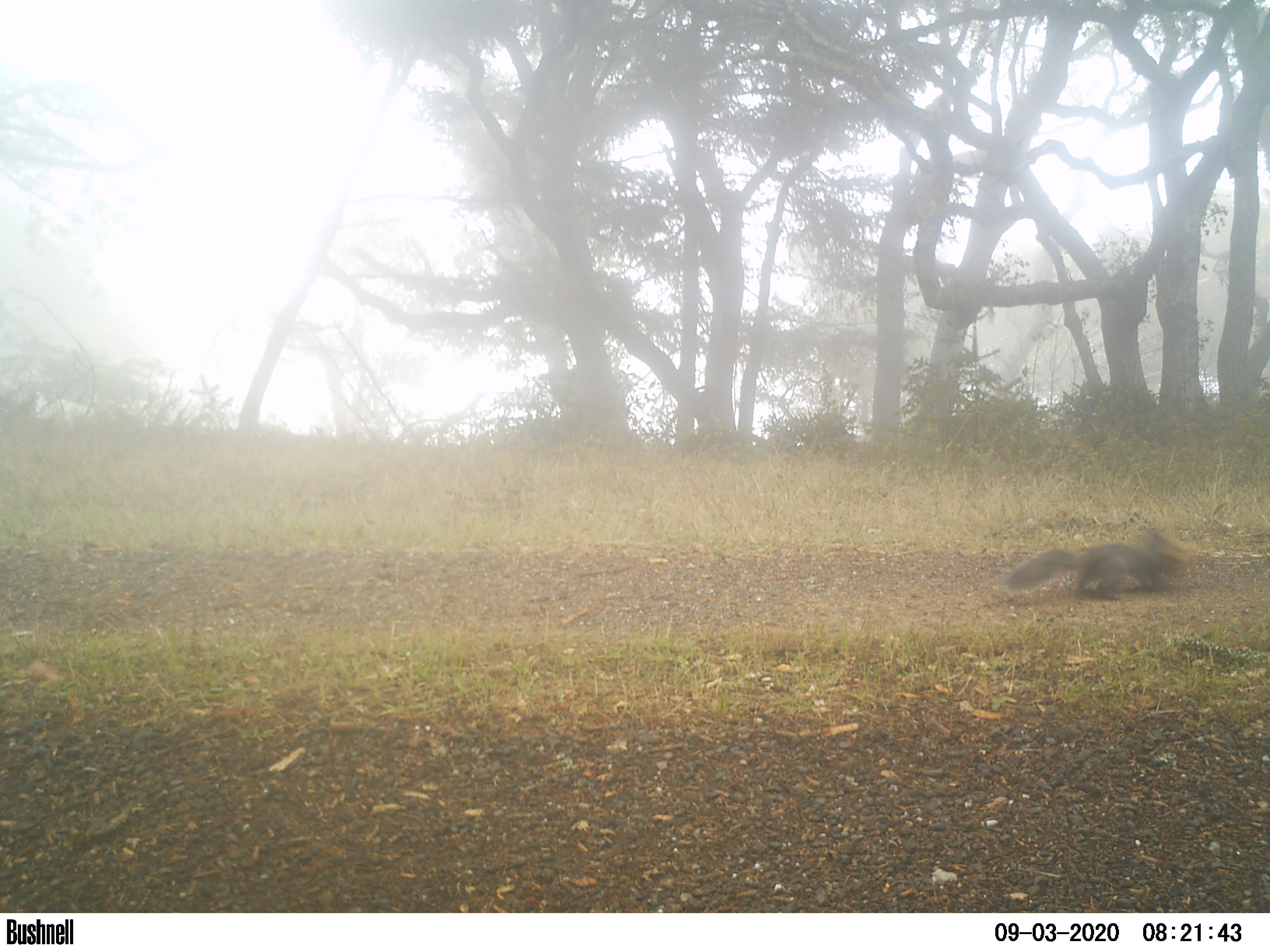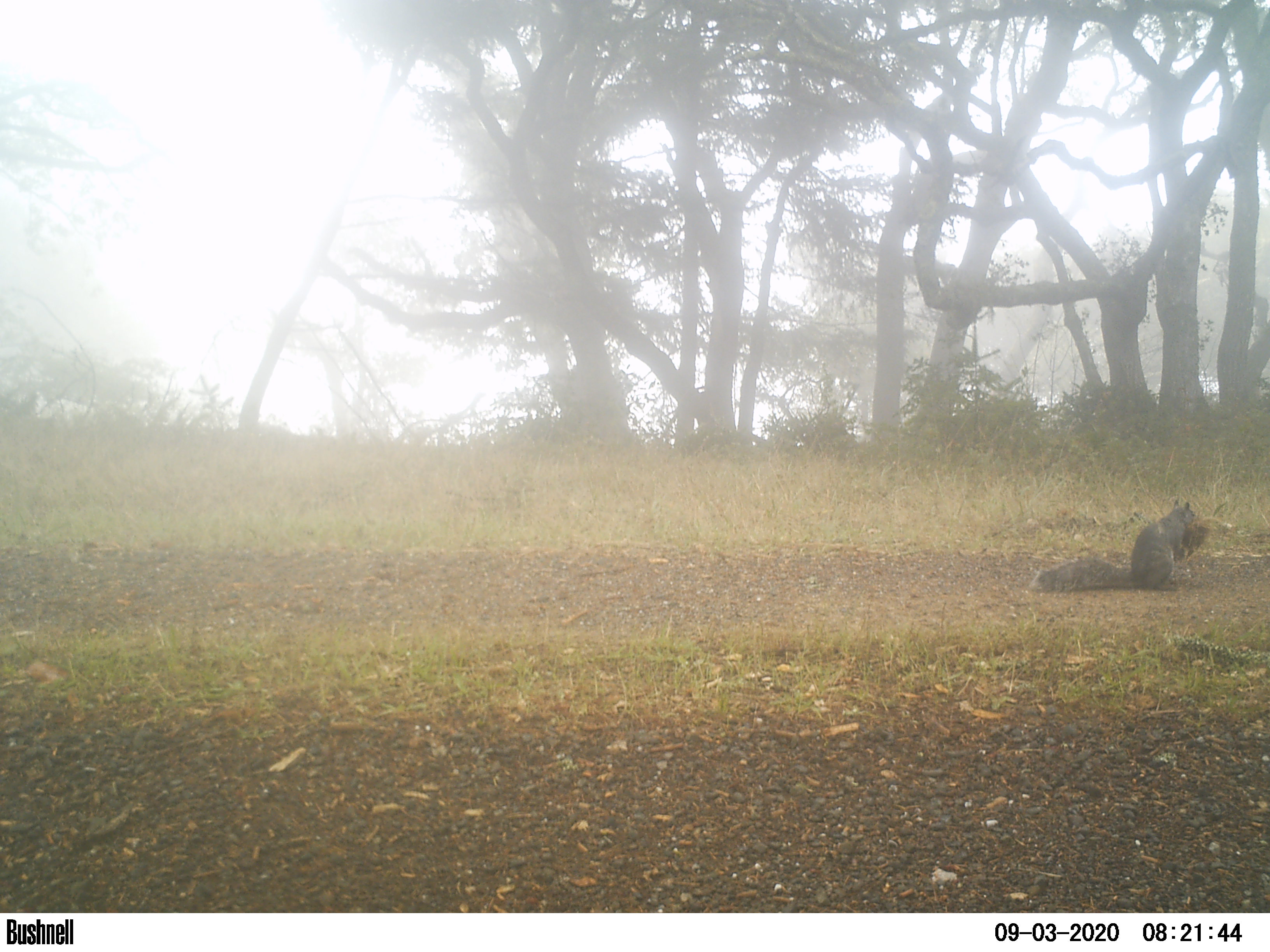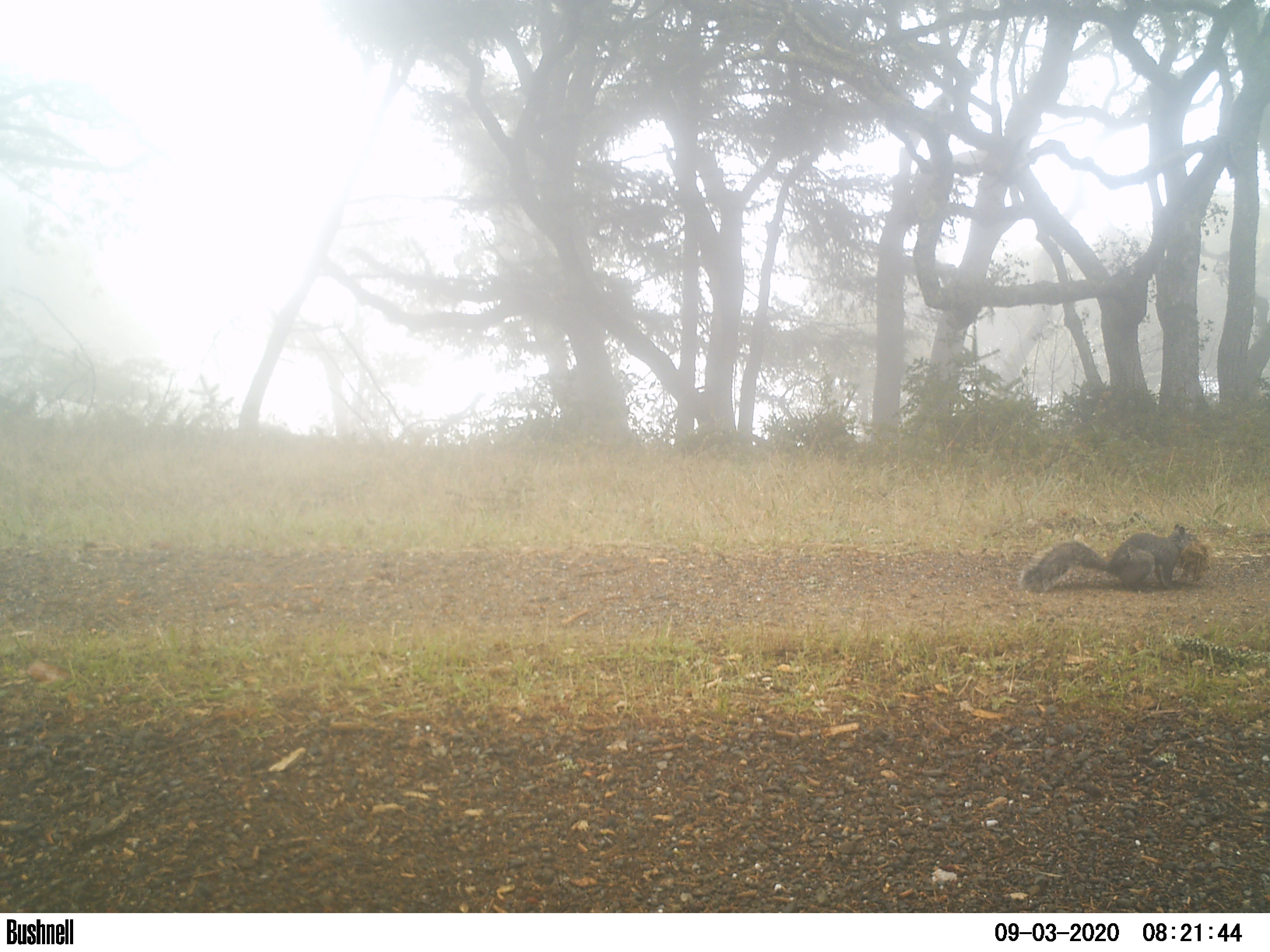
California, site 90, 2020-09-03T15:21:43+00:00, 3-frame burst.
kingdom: Animalia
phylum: Chordata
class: Mammalia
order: Rodentia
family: Sciuridae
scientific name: Sciuridae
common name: squirrel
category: unknown squirrel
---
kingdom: Animalia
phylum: Chordata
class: Mammalia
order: Rodentia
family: Sciuridae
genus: Sciurus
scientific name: Sciurus griseus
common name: western gray squirrel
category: western grey squirrel